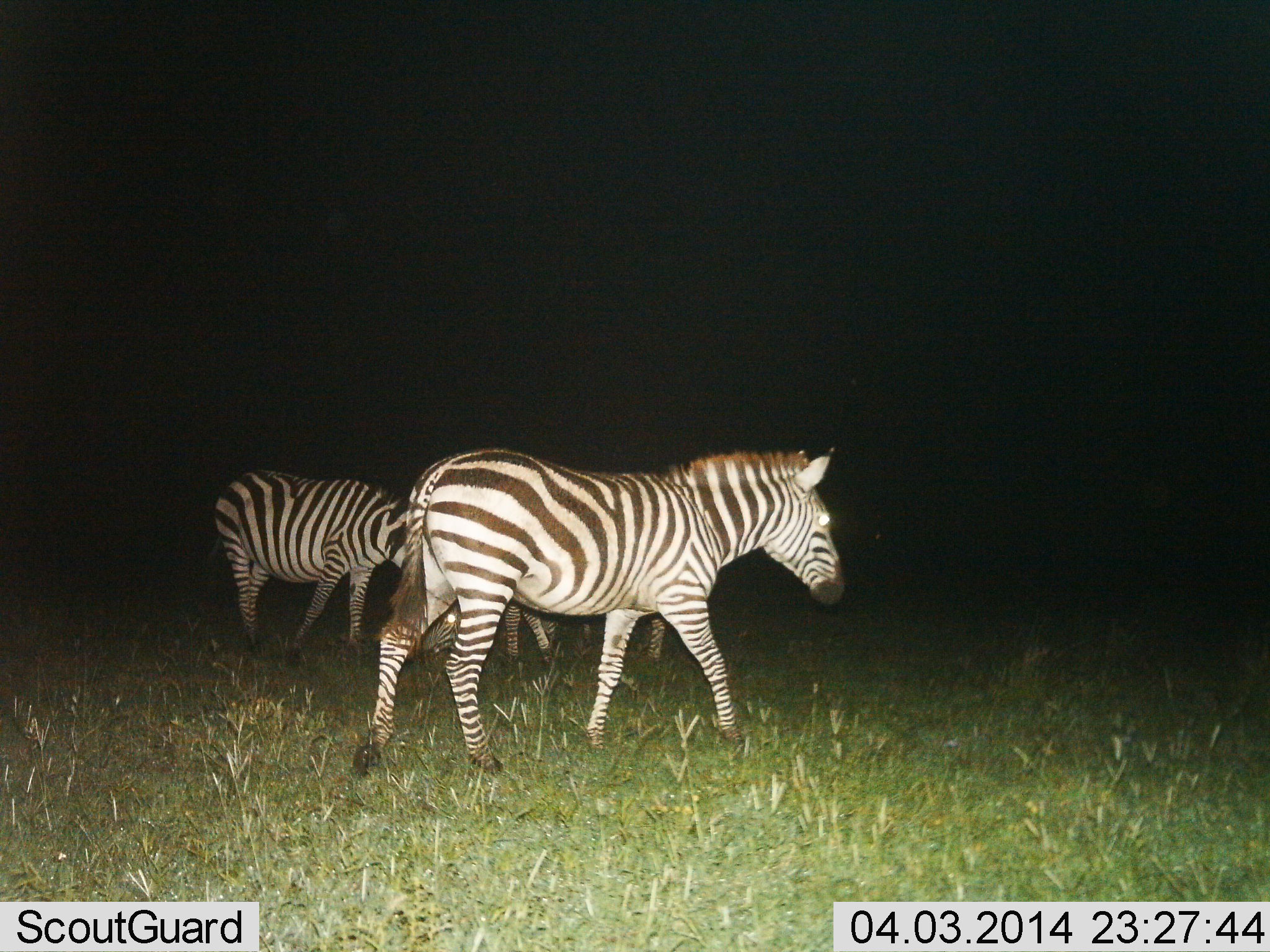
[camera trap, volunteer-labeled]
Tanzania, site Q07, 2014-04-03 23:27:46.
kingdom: Animalia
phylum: Chordata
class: Mammalia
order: Perissodactyla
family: Equidae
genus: Equus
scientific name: Equus quagga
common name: plains zebra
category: zebra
Zebra (plains zebra) (Equus quagga), count 3. Behavior (volunteer vote fractions): standing 50%, resting 0%, moving 70%, interacting 0%. Young present (vote fraction): 0%. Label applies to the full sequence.